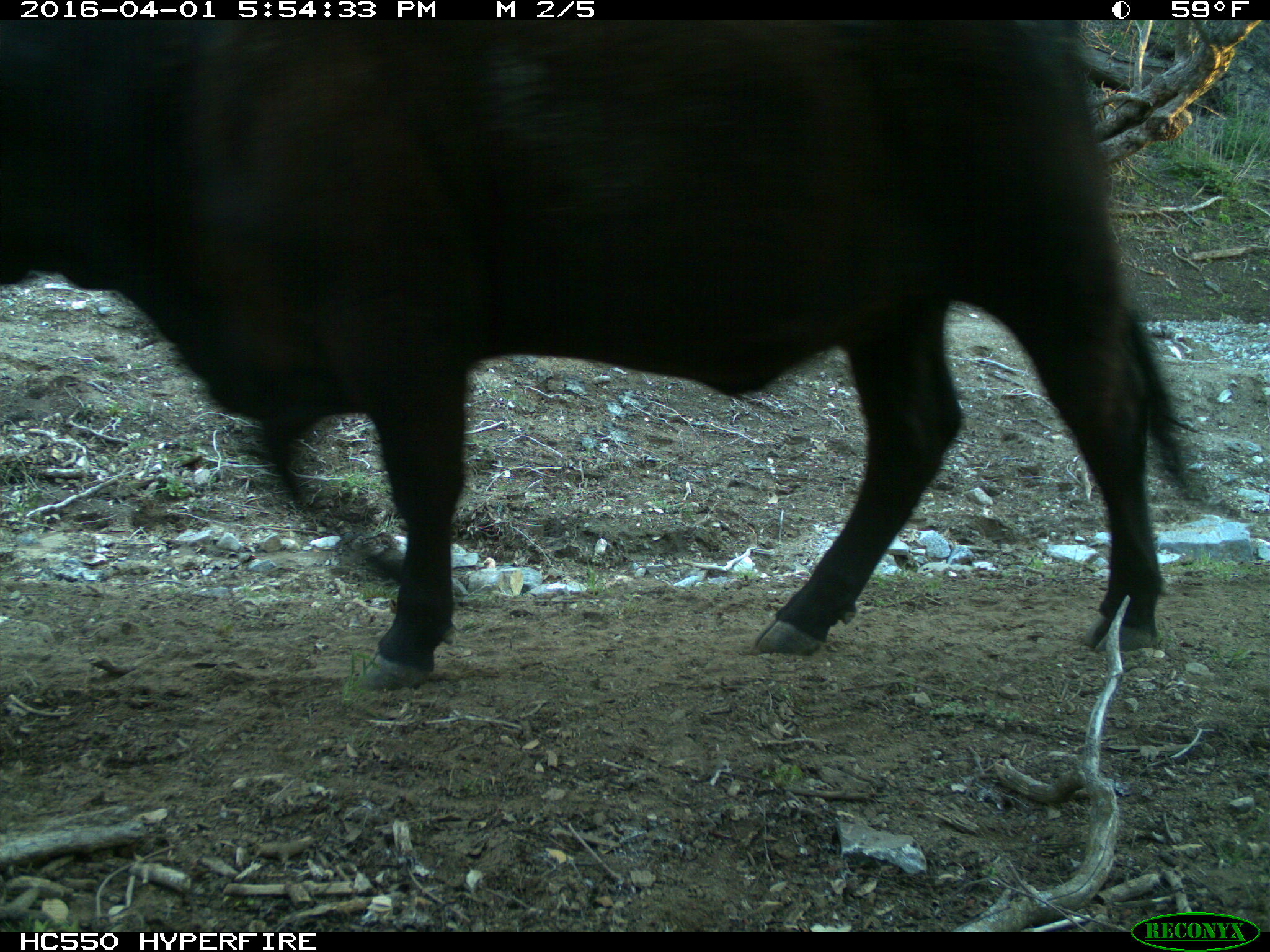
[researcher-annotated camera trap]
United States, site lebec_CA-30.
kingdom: Animalia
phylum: Chordata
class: Mammalia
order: Artiodactyla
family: Bovidae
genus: Bos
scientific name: Bos taurus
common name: domestic cow